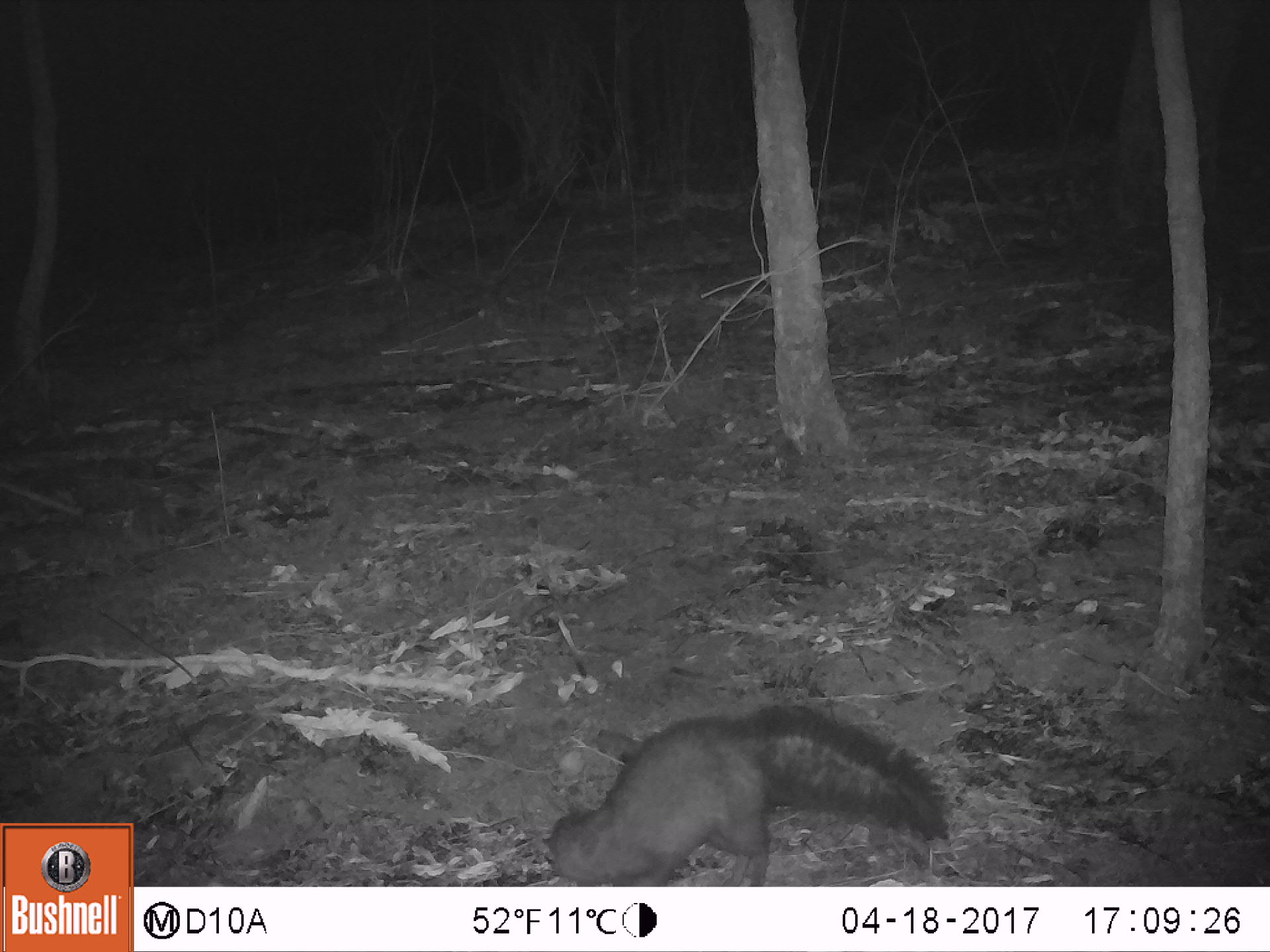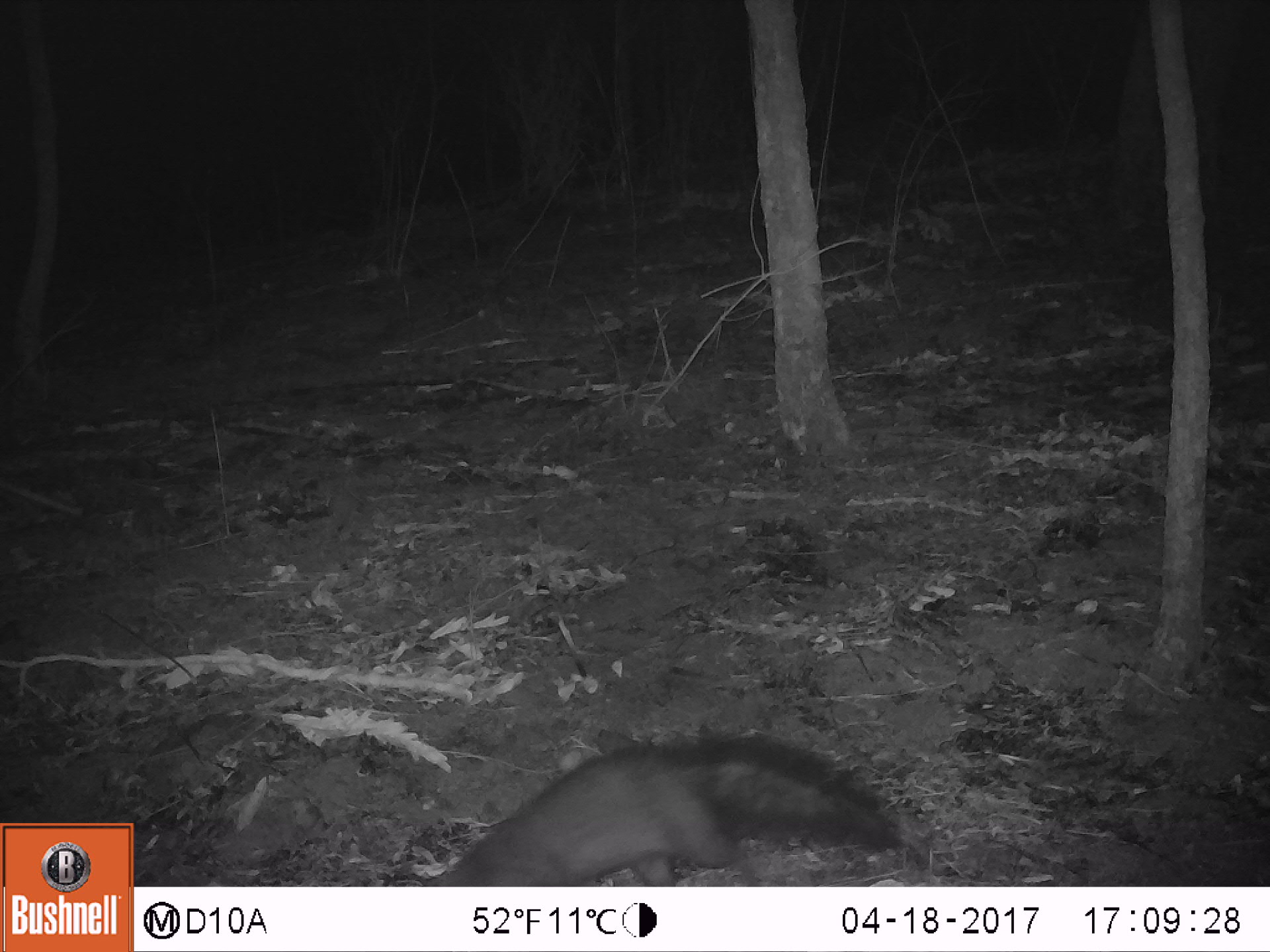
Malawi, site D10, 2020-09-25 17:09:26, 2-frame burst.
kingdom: Animalia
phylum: Chordata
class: Mammalia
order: Carnivora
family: Herpestidae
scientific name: Herpestidae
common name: mongoose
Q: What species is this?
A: Mongoose (Herpestidae).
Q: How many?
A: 1.